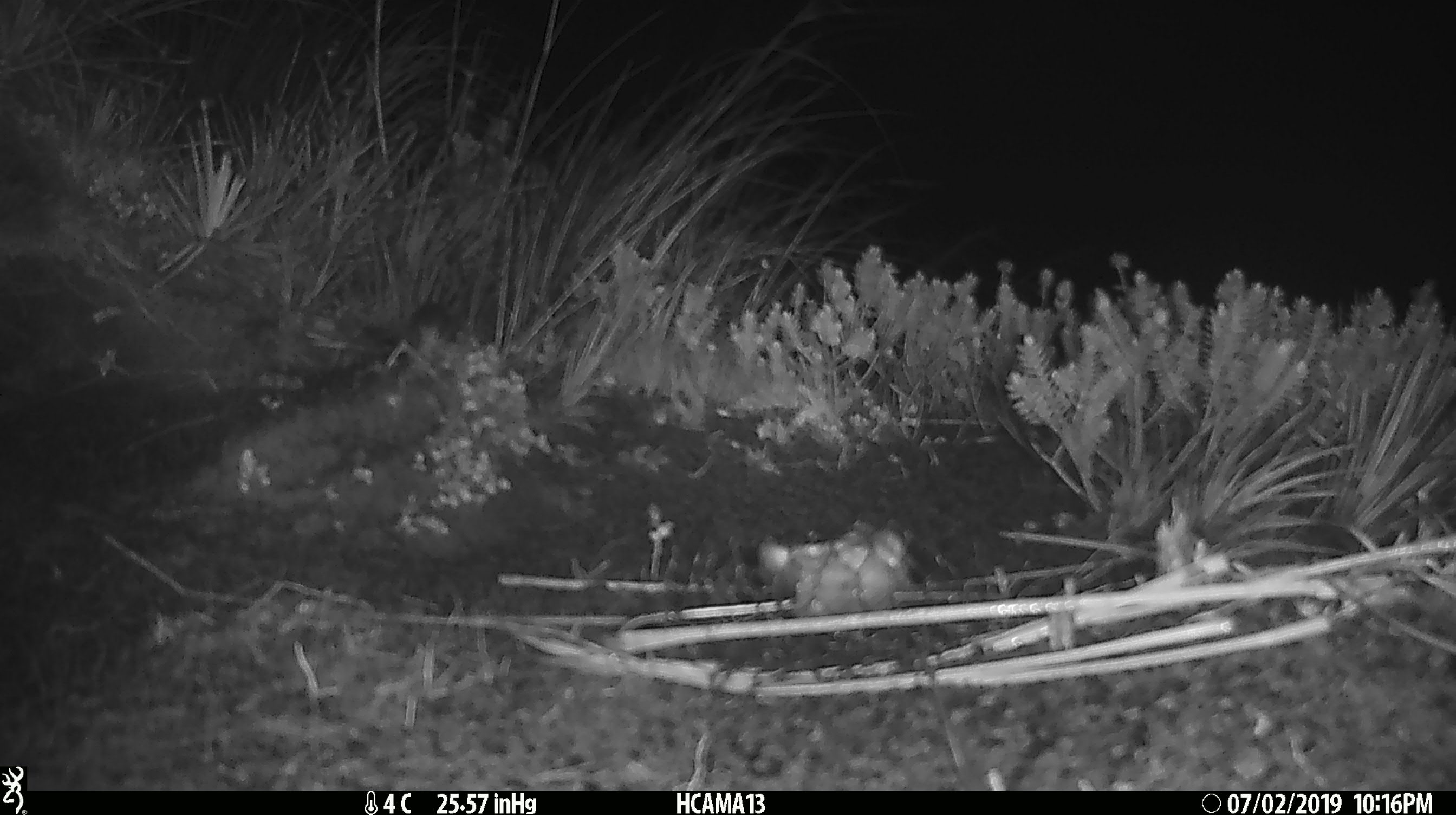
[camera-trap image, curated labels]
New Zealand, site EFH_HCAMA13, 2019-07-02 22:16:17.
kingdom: Animalia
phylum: Chordata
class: Mammalia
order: Rodentia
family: Muridae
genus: Mus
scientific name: Mus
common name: mouse